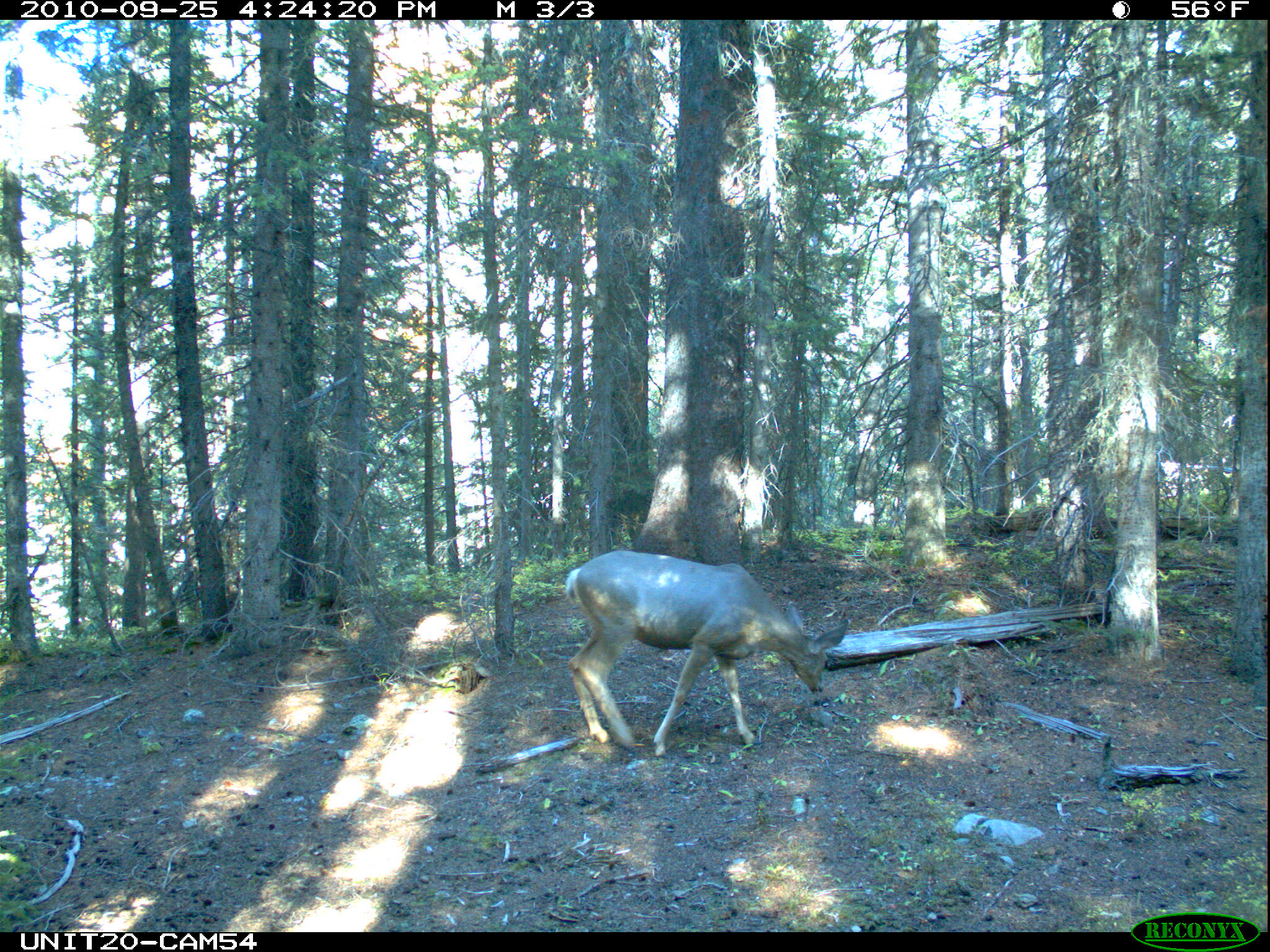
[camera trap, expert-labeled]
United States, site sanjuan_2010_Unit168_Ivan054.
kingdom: Animalia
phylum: Chordata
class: Mammalia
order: Artiodactyla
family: Cervidae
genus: Odocoileus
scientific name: Odocoileus hemionus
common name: mule deer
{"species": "Odocoileus hemionus (mule deer)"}